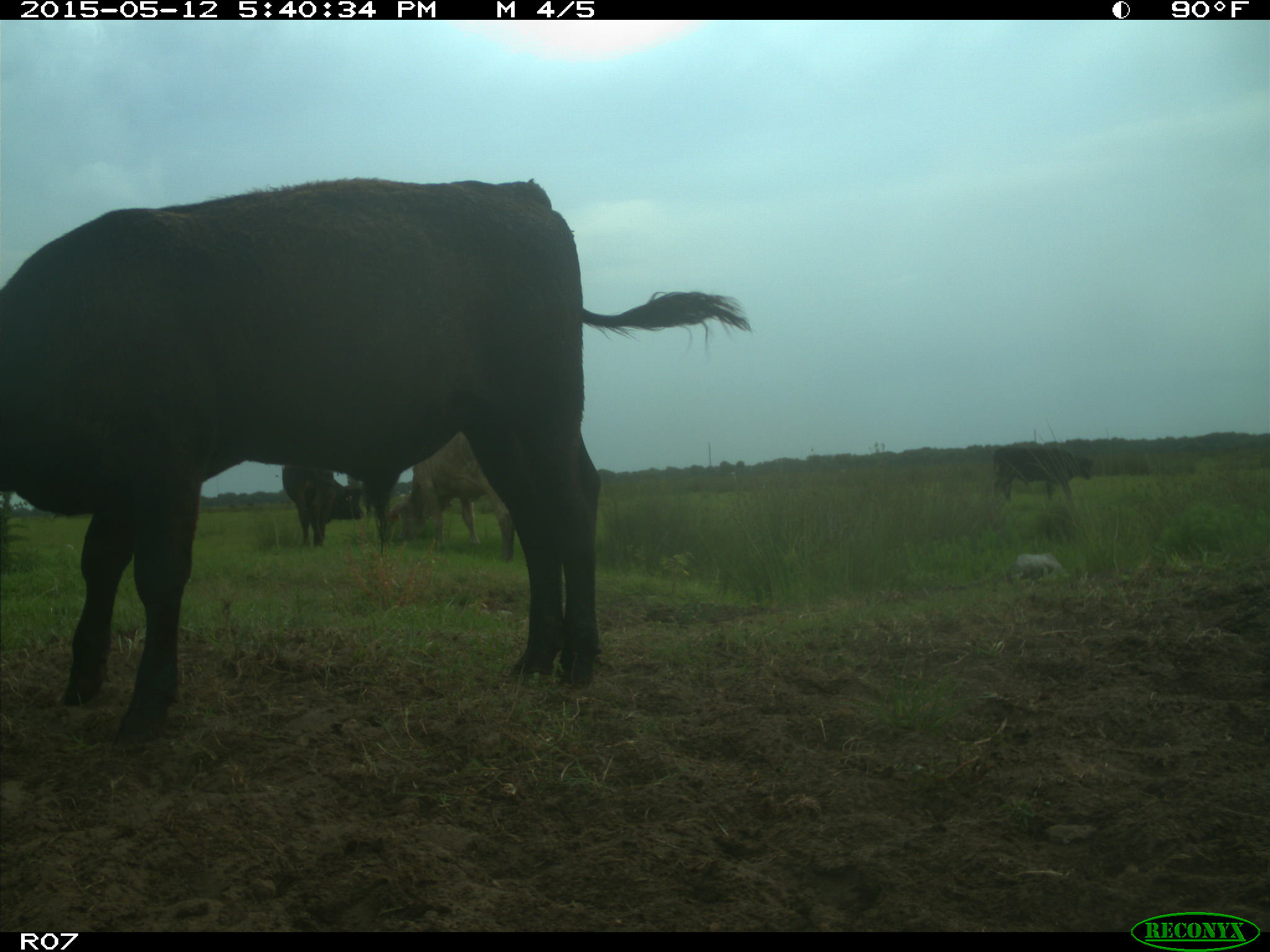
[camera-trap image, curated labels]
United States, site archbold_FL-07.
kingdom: Animalia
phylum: Chordata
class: Mammalia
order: Artiodactyla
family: Bovidae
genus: Bos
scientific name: Bos taurus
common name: domestic cow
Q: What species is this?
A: Bos taurus (domestic cow).